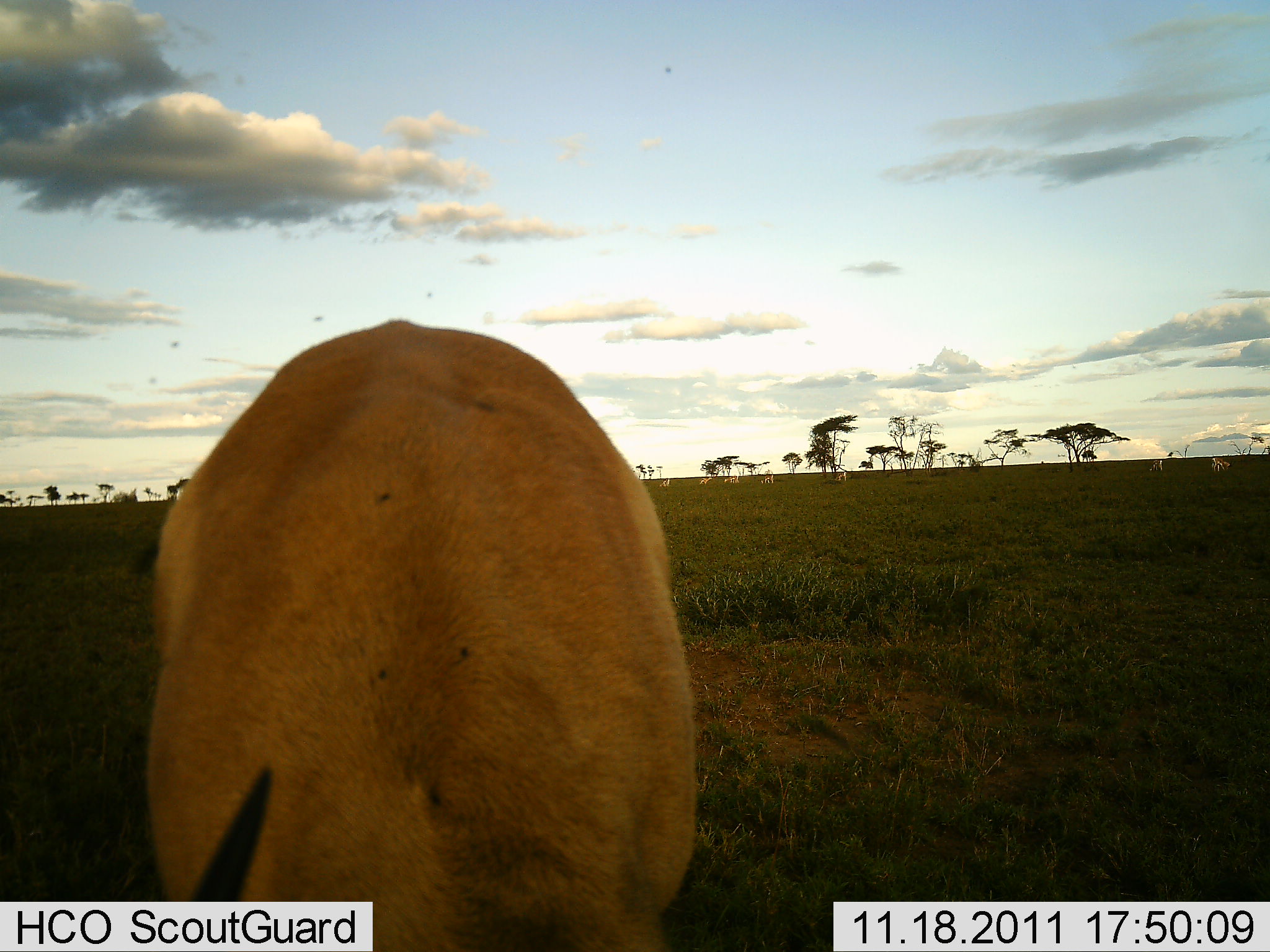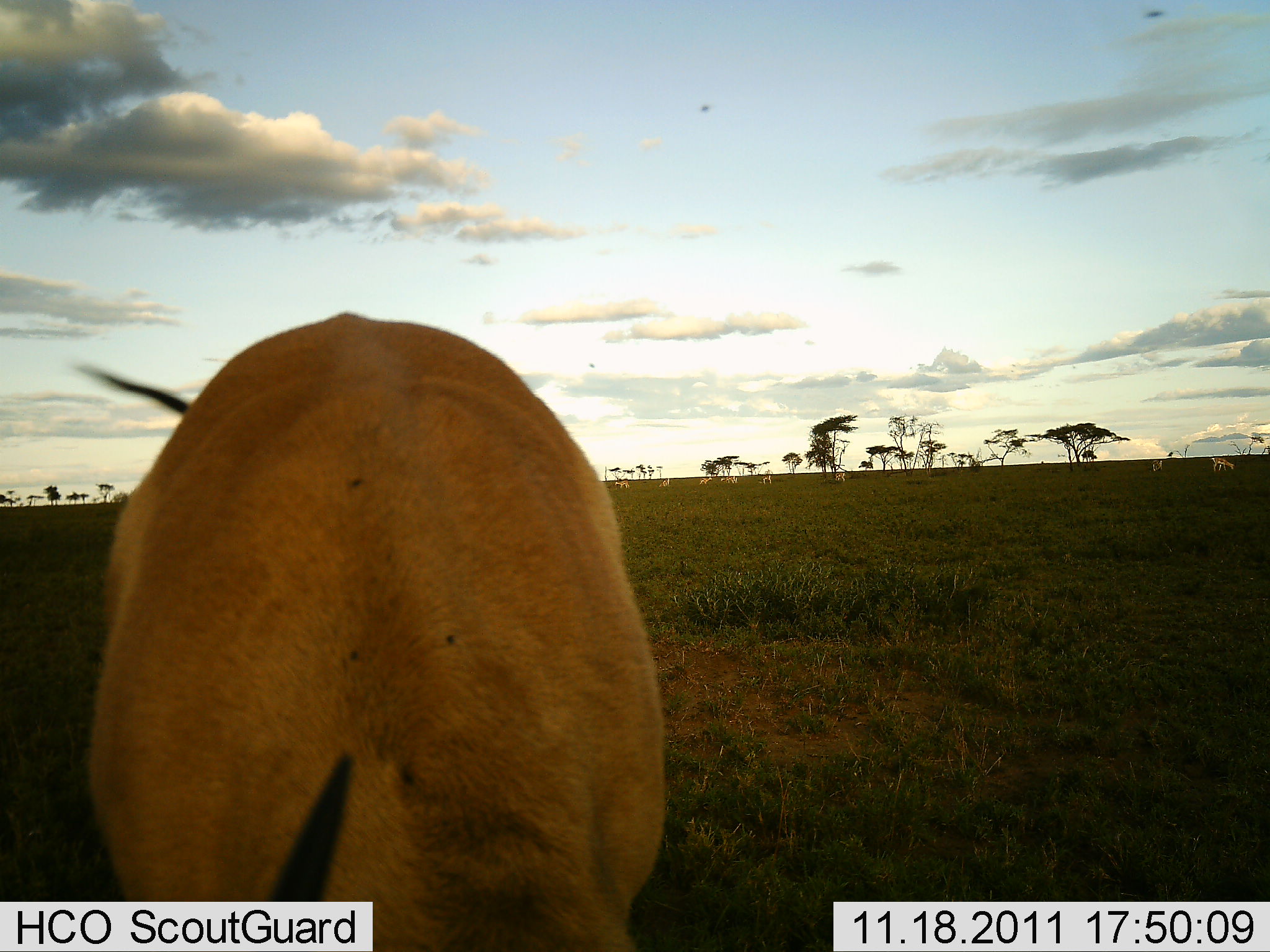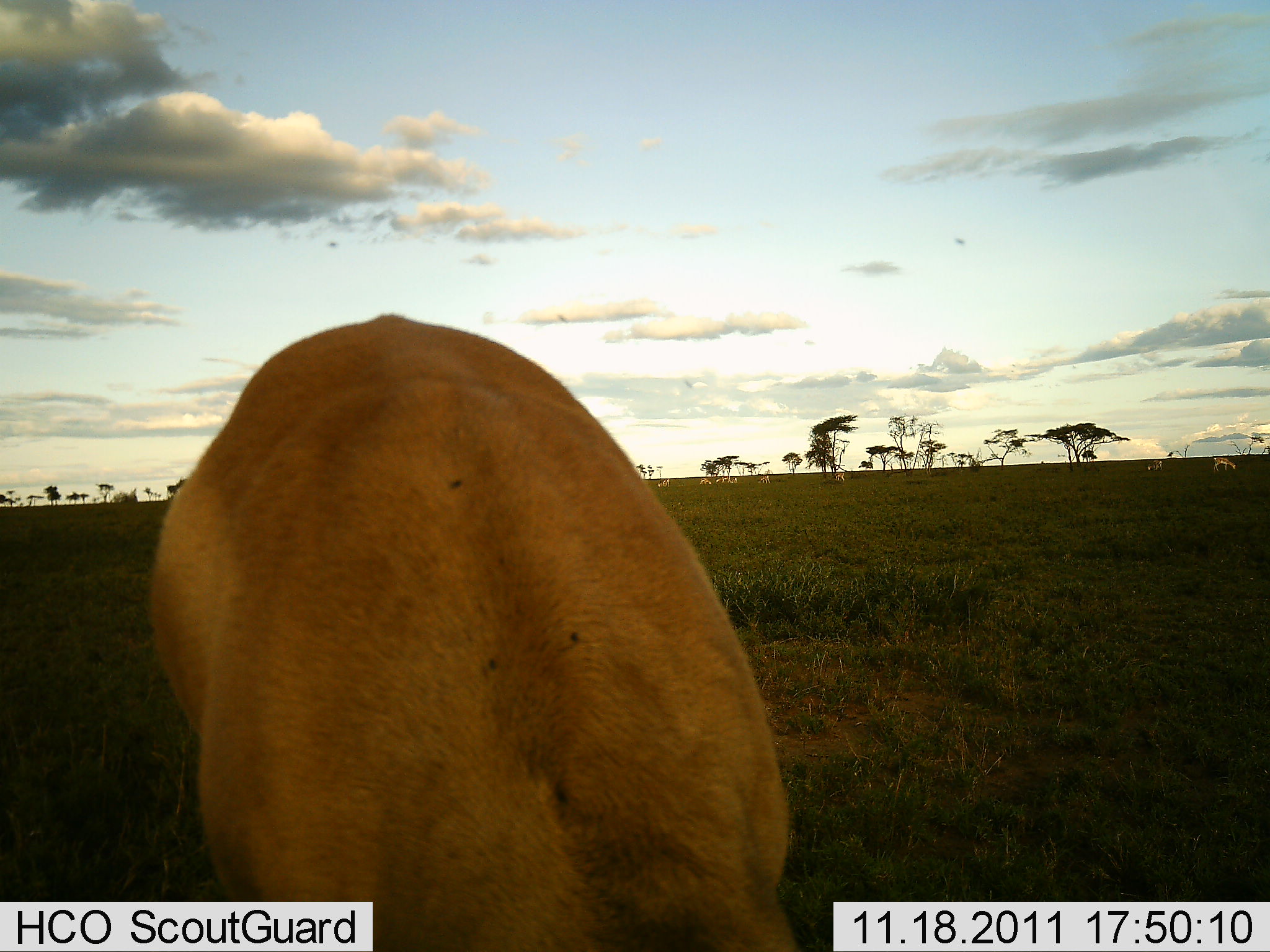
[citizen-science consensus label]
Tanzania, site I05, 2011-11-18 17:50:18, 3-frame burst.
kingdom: Animalia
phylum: Chordata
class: Mammalia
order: Artiodactyla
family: Bovidae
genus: Alcelaphus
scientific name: Alcelaphus buselaphus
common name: hartebeest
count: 1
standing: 56%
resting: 0%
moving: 0%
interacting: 11%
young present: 0%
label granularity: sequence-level